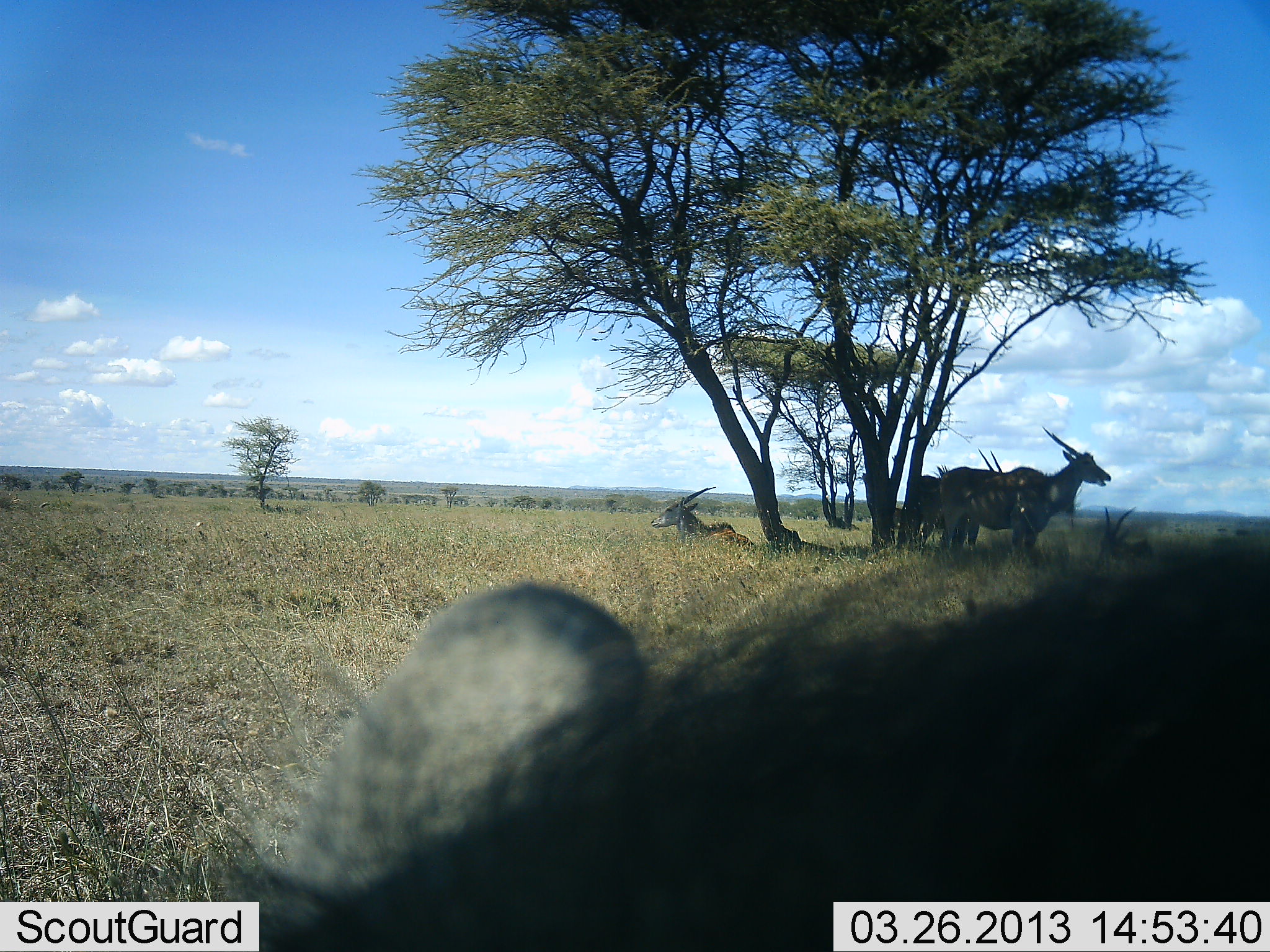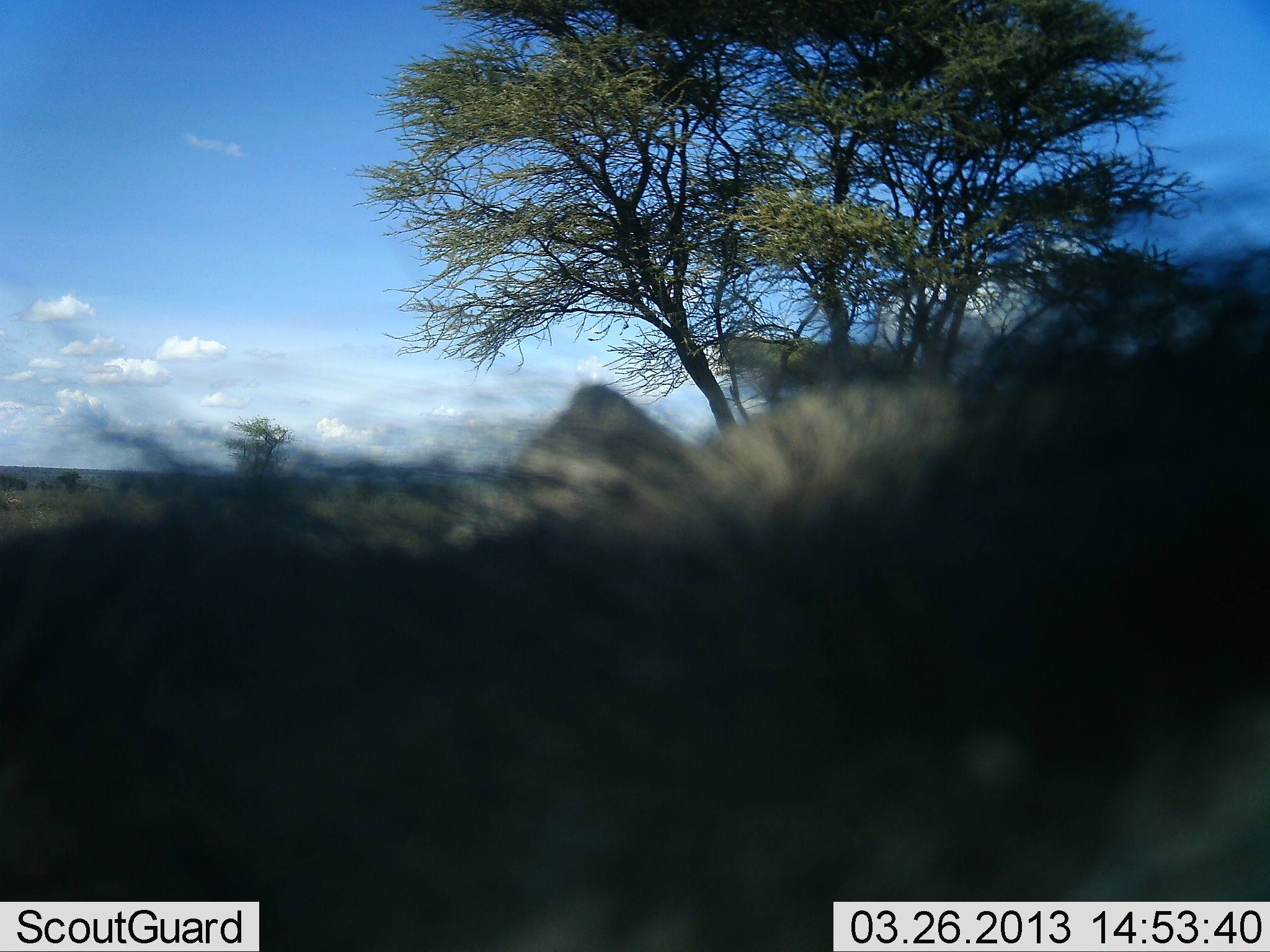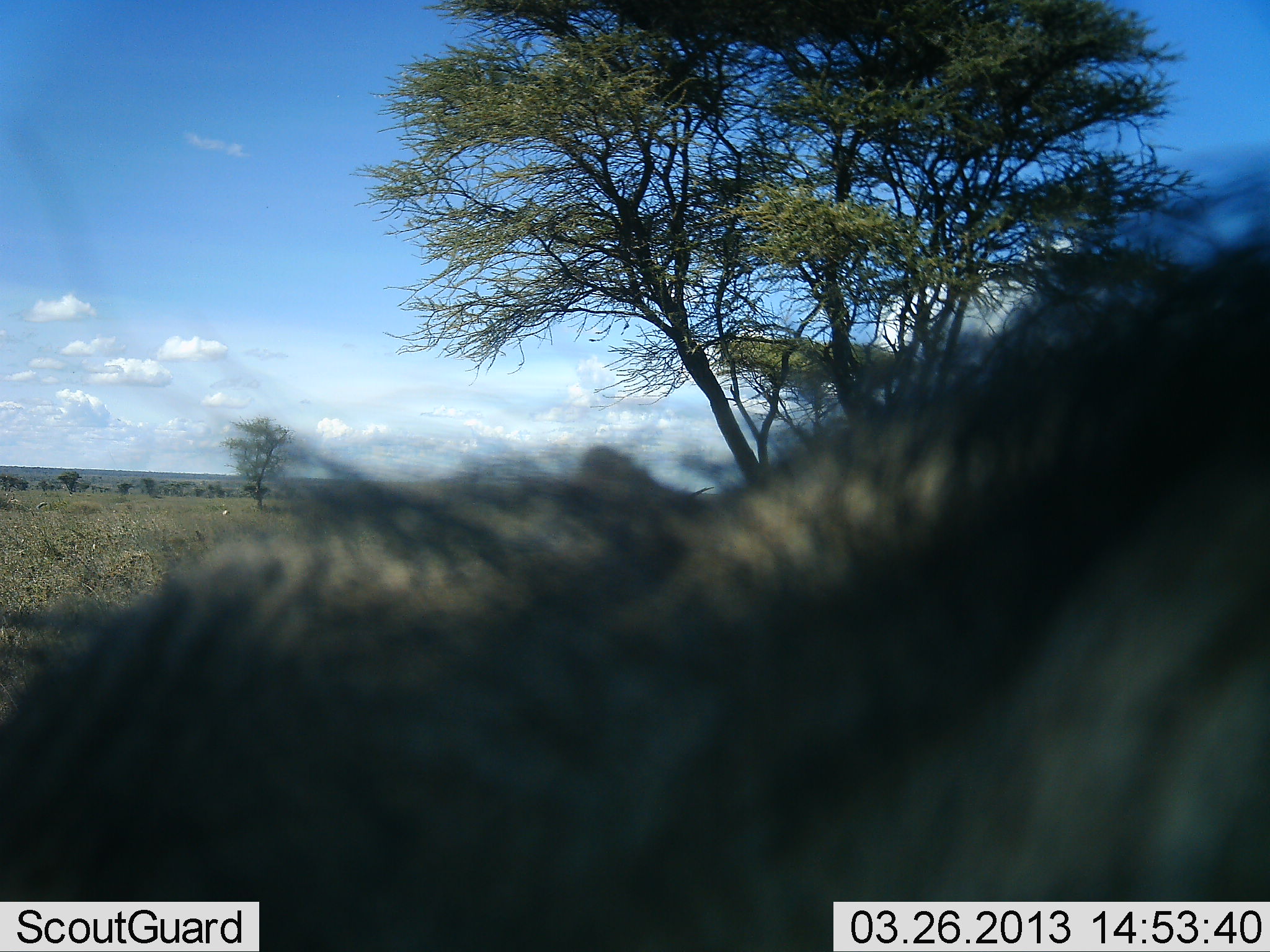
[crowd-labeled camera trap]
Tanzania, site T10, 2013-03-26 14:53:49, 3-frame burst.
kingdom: Animalia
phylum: Chordata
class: Mammalia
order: Artiodactyla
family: Bovidae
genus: Tragelaphus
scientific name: Tragelaphus oryx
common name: eland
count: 5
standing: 88%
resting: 94%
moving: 6%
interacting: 0%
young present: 0%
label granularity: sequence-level